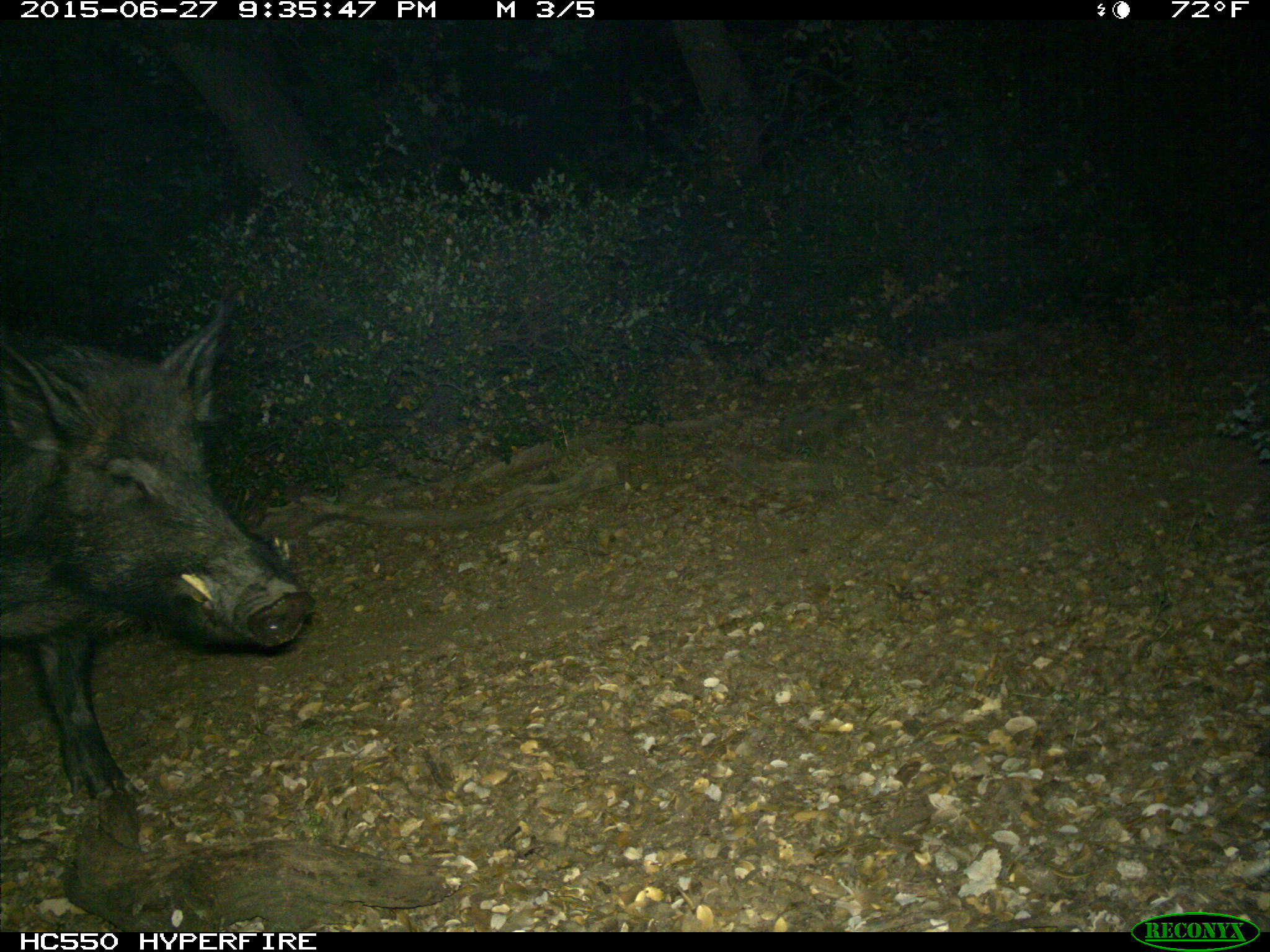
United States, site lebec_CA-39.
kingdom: Animalia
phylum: Chordata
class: Mammalia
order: Artiodactyla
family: Suidae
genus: Sus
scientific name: Sus scrofa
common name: wild boar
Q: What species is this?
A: Sus scrofa (wild boar).